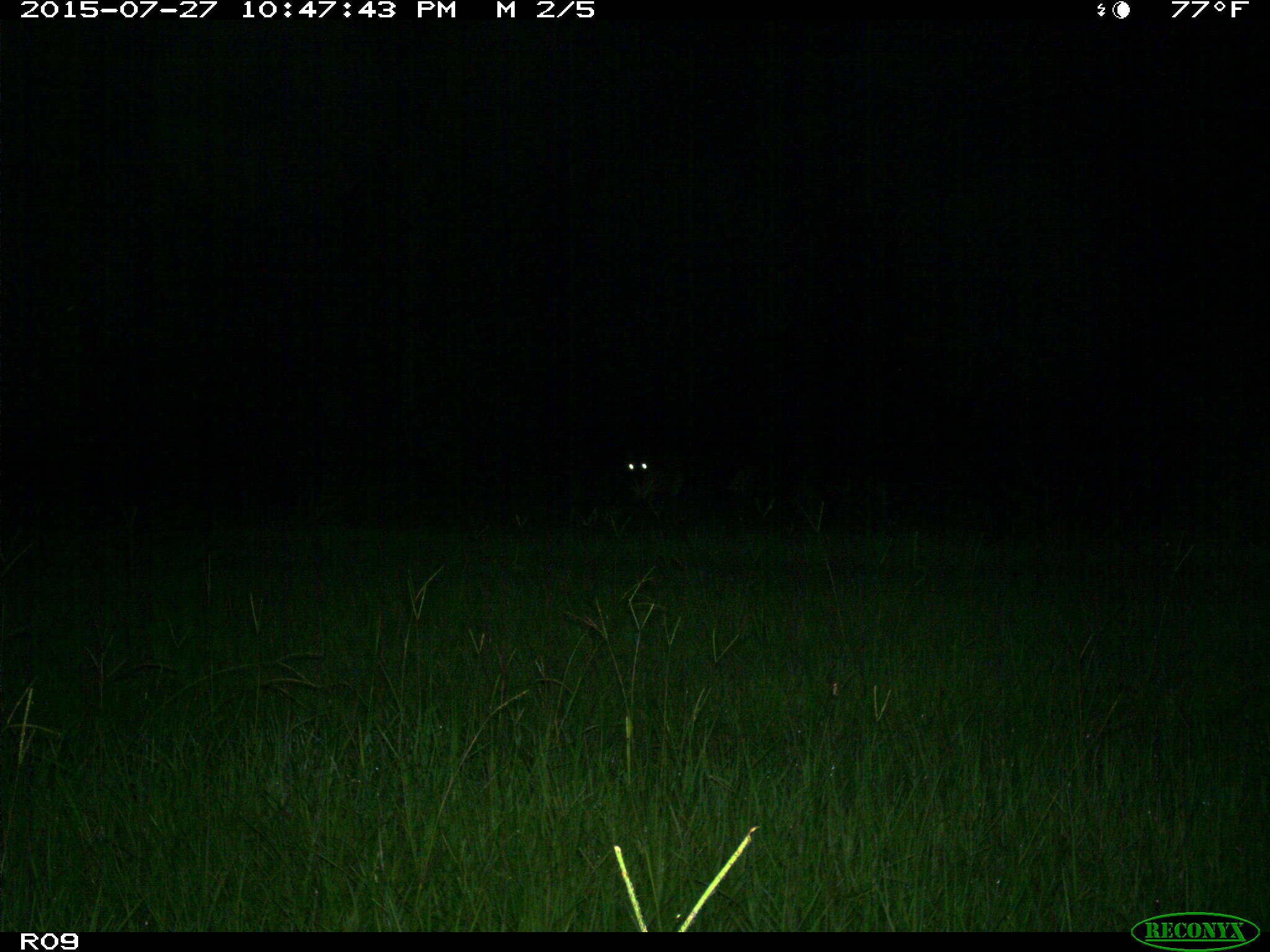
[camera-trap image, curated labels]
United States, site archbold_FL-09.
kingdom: Animalia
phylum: Chordata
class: Mammalia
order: Artiodactyla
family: Cervidae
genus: Odocoileus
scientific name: Odocoileus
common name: deer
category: unidentified deer